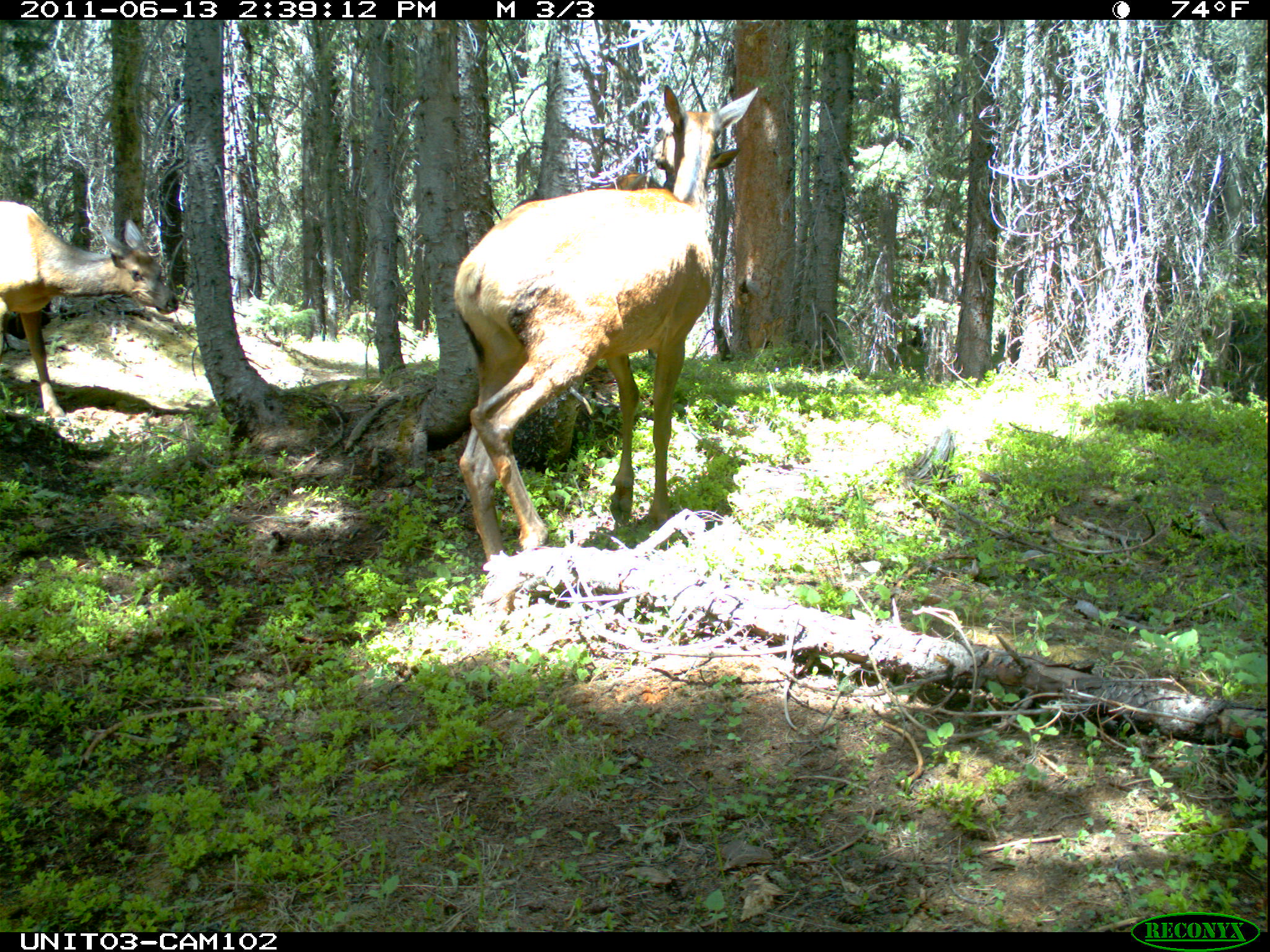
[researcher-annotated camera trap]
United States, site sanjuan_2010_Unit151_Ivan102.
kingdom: Animalia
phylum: Chordata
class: Mammalia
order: Artiodactyla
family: Cervidae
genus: Cervus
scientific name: Cervus elaphus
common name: red deer